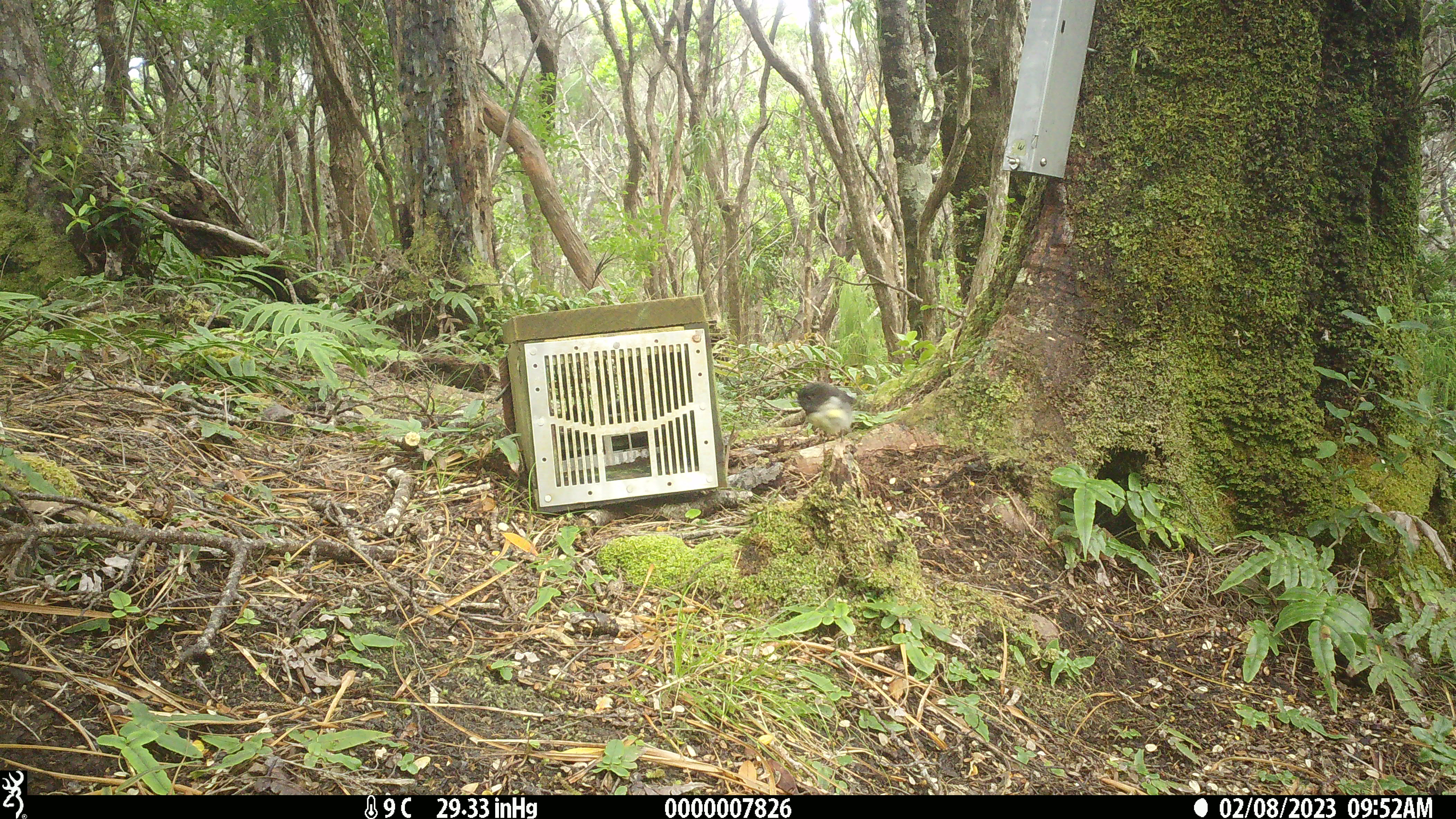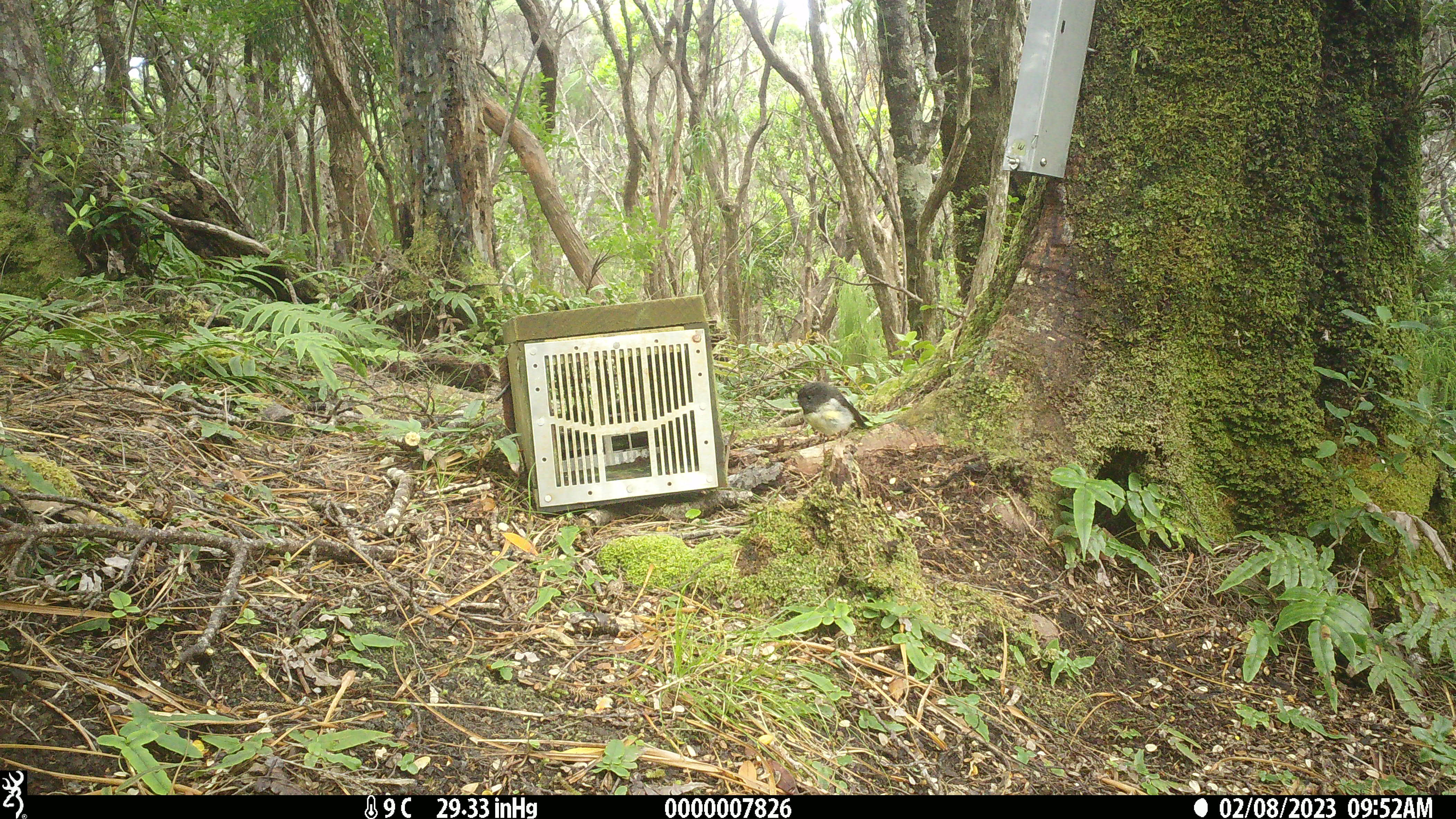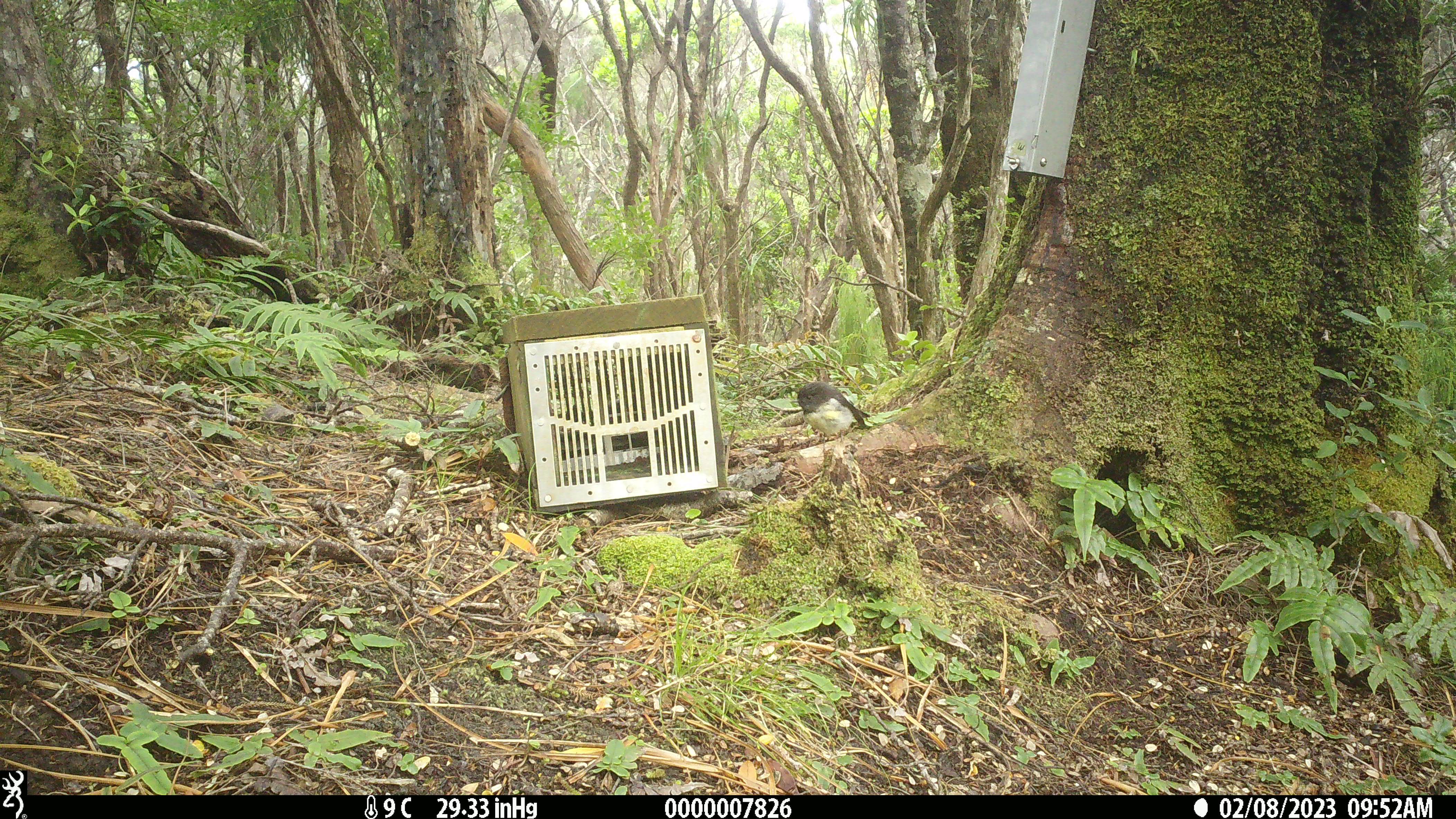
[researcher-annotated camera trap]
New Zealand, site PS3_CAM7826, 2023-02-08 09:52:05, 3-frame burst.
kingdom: Animalia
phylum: Chordata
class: Aves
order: Passeriformes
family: Petroicidae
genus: Petroica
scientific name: Petroica macrocephala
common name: tomtit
Tomtit (Petroica macrocephala).